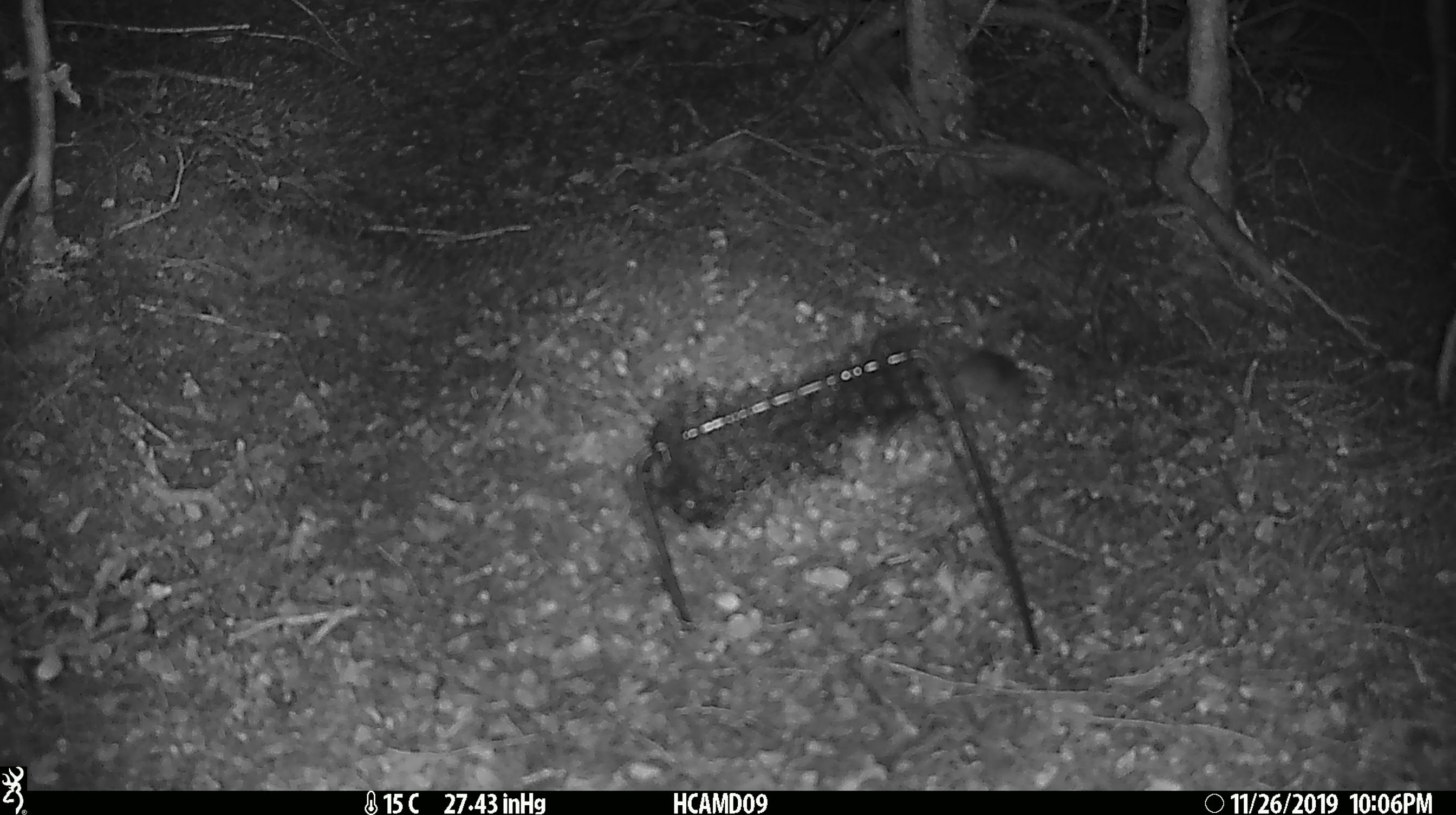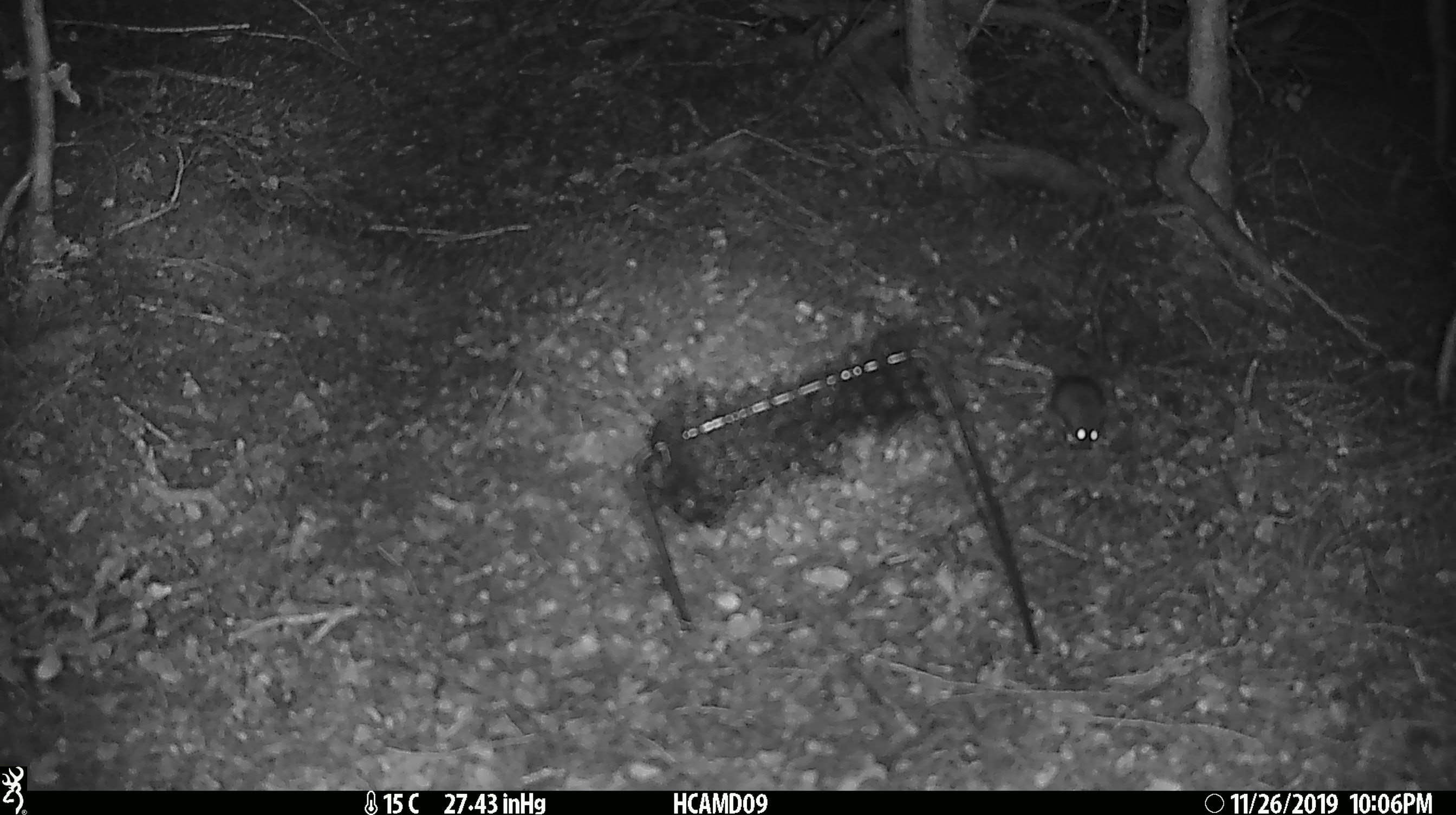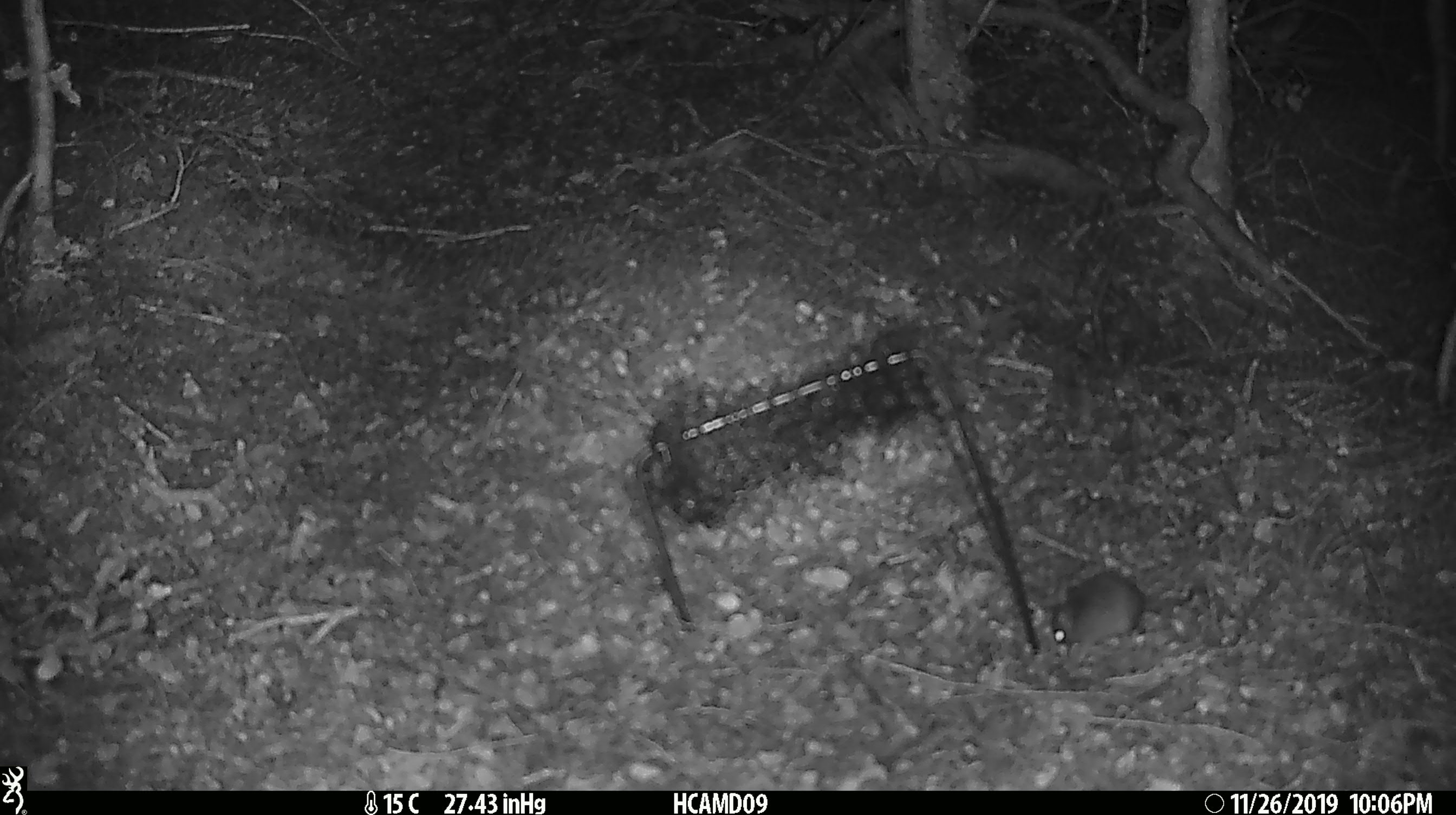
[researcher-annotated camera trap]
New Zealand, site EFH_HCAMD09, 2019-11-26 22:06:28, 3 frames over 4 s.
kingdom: Animalia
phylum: Chordata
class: Mammalia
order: Rodentia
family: Muridae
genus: Mus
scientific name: Mus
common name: mouse